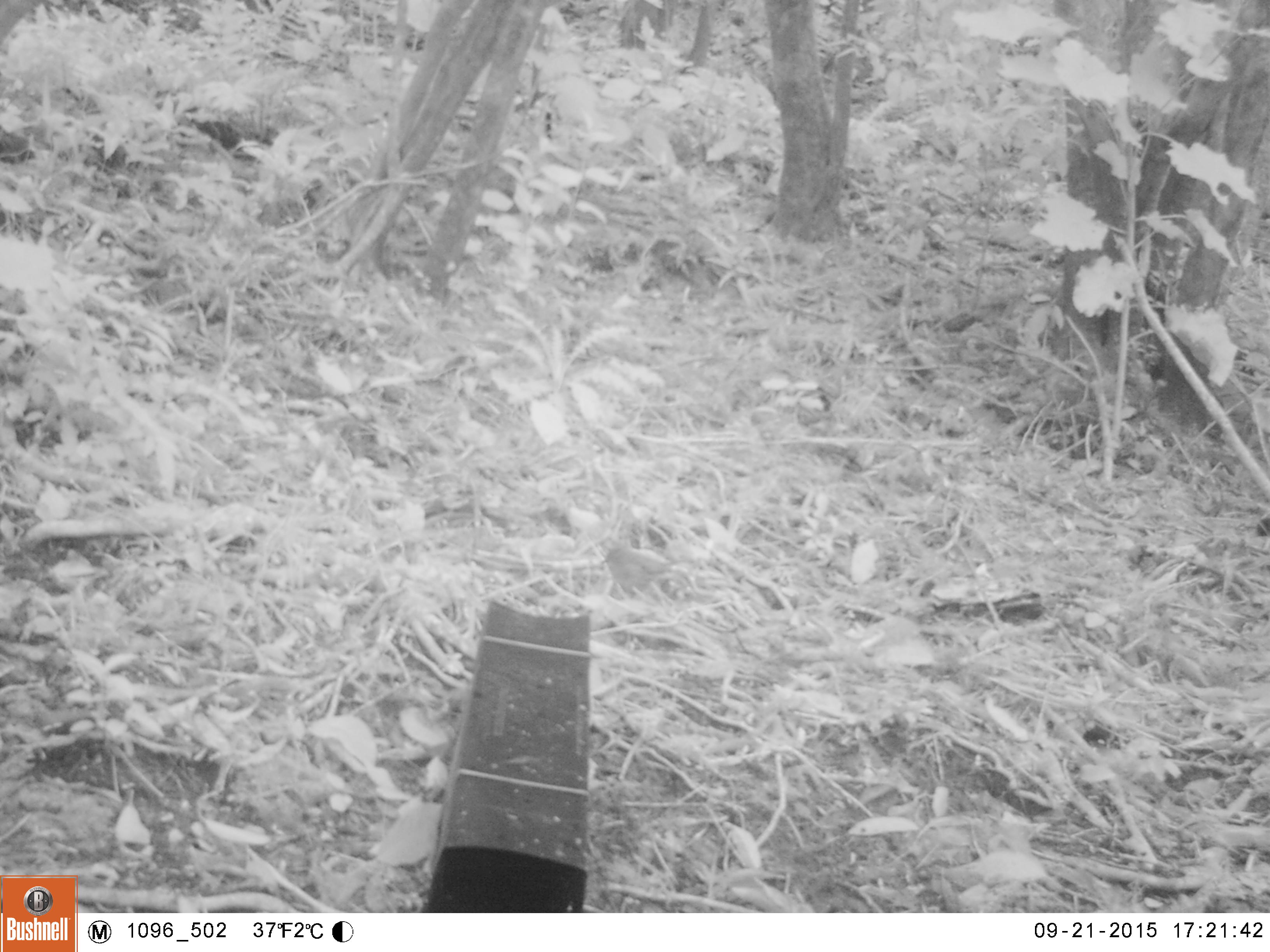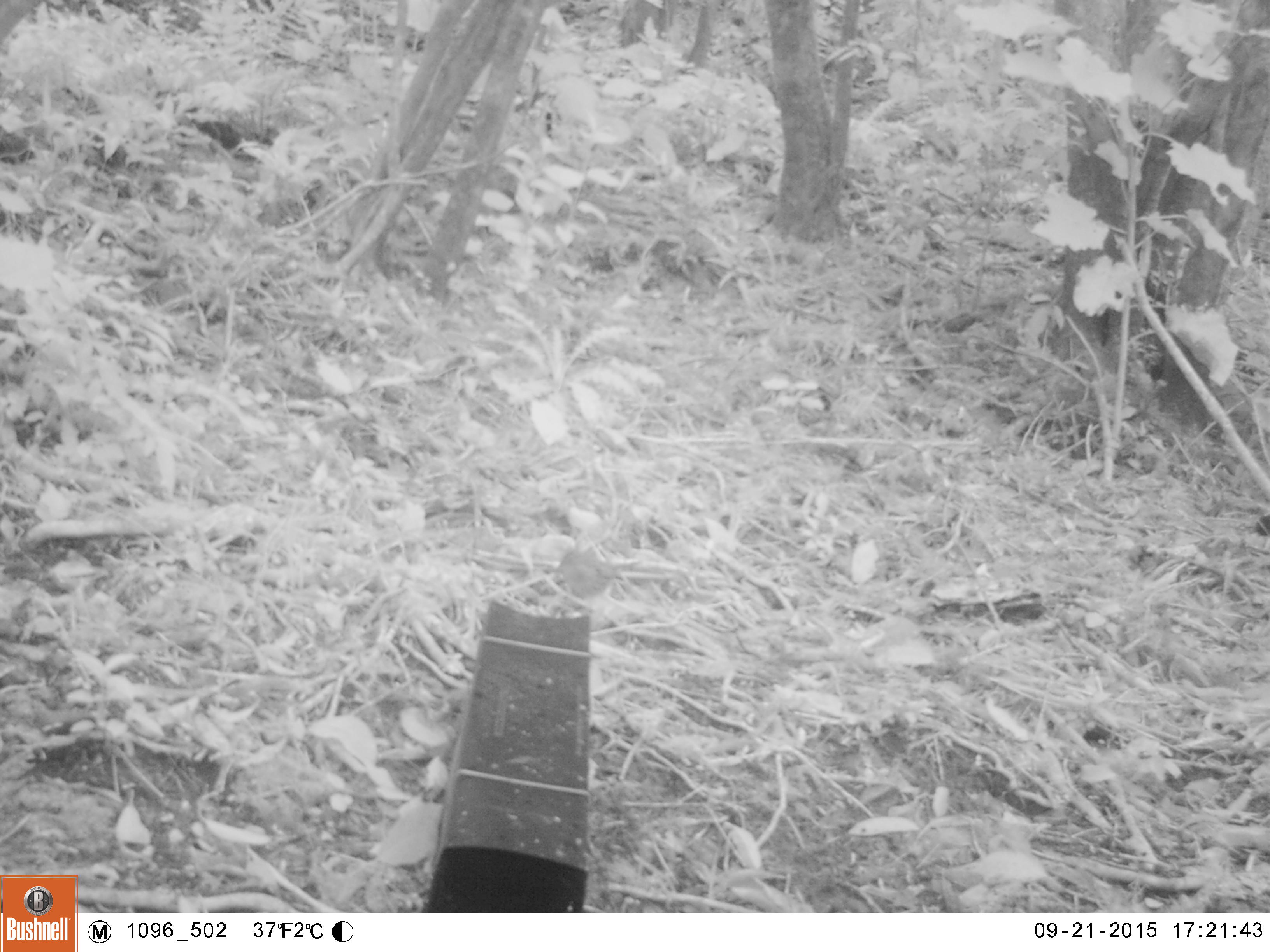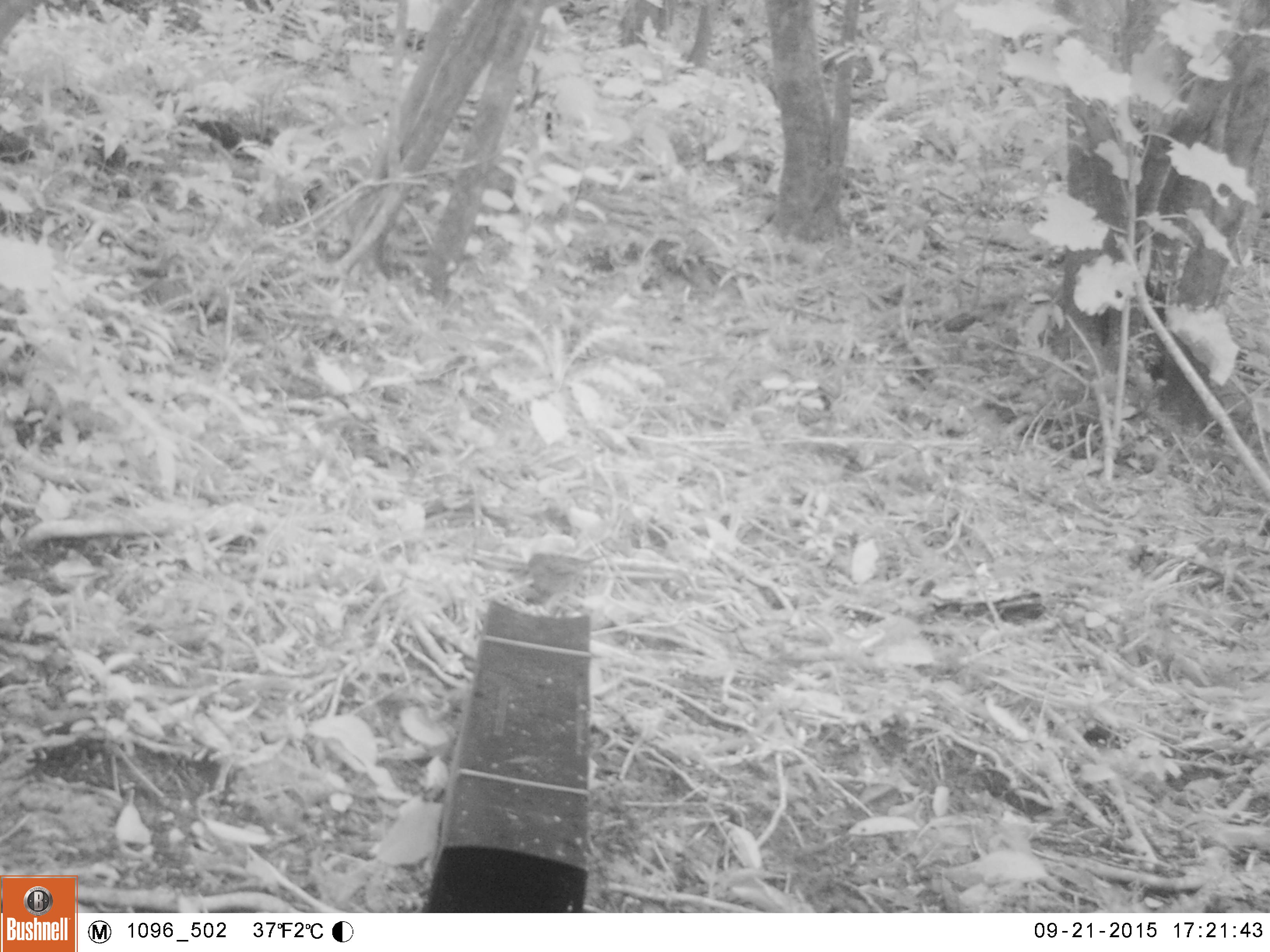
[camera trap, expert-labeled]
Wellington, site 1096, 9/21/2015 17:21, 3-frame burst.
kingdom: Animalia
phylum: Chordata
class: Aves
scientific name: Aves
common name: bird